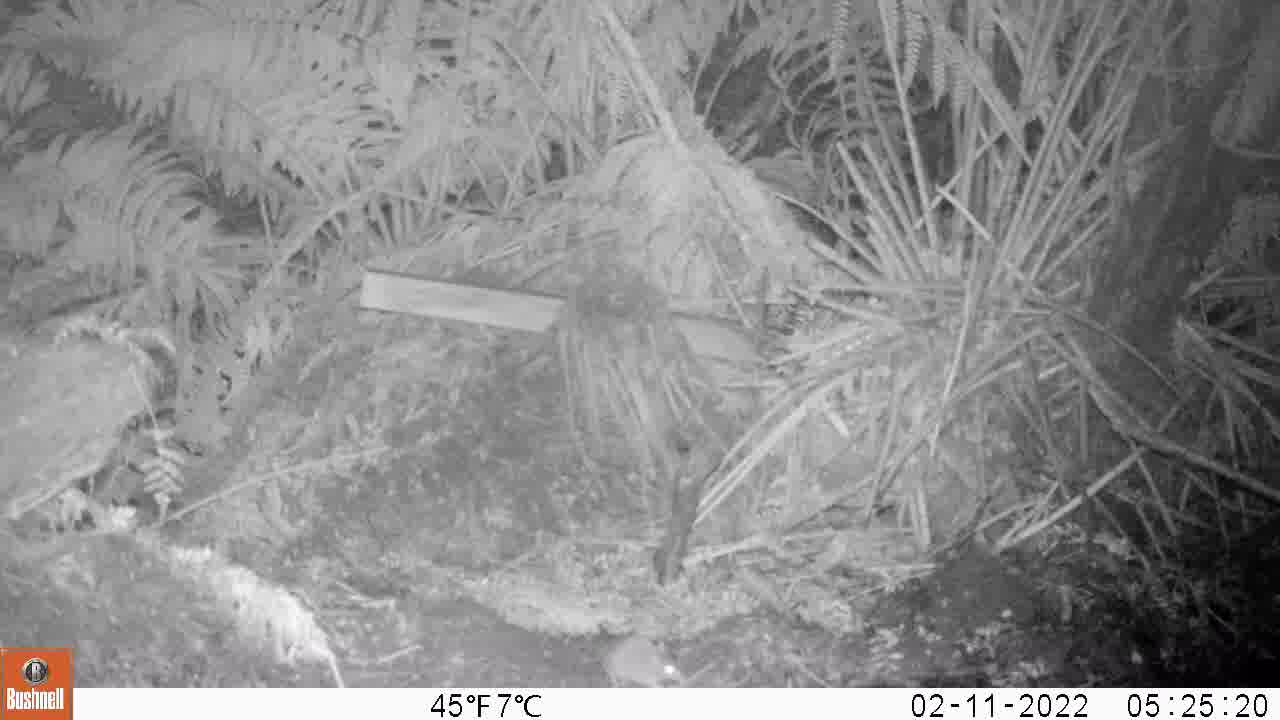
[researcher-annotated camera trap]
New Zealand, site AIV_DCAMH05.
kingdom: Animalia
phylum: Chordata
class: Mammalia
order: Rodentia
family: Muridae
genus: Mus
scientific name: Mus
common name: mouse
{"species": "mouse (Mus)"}